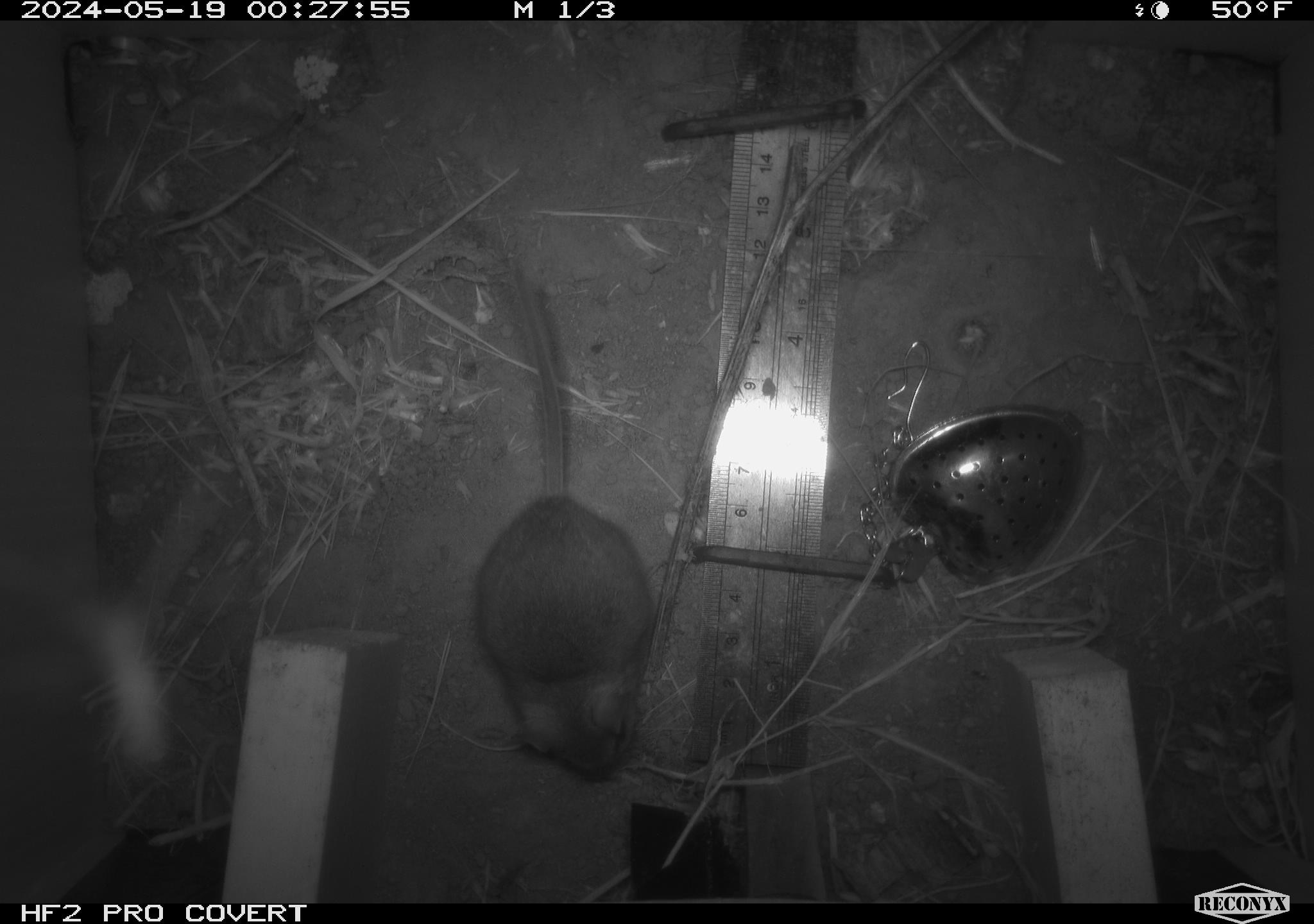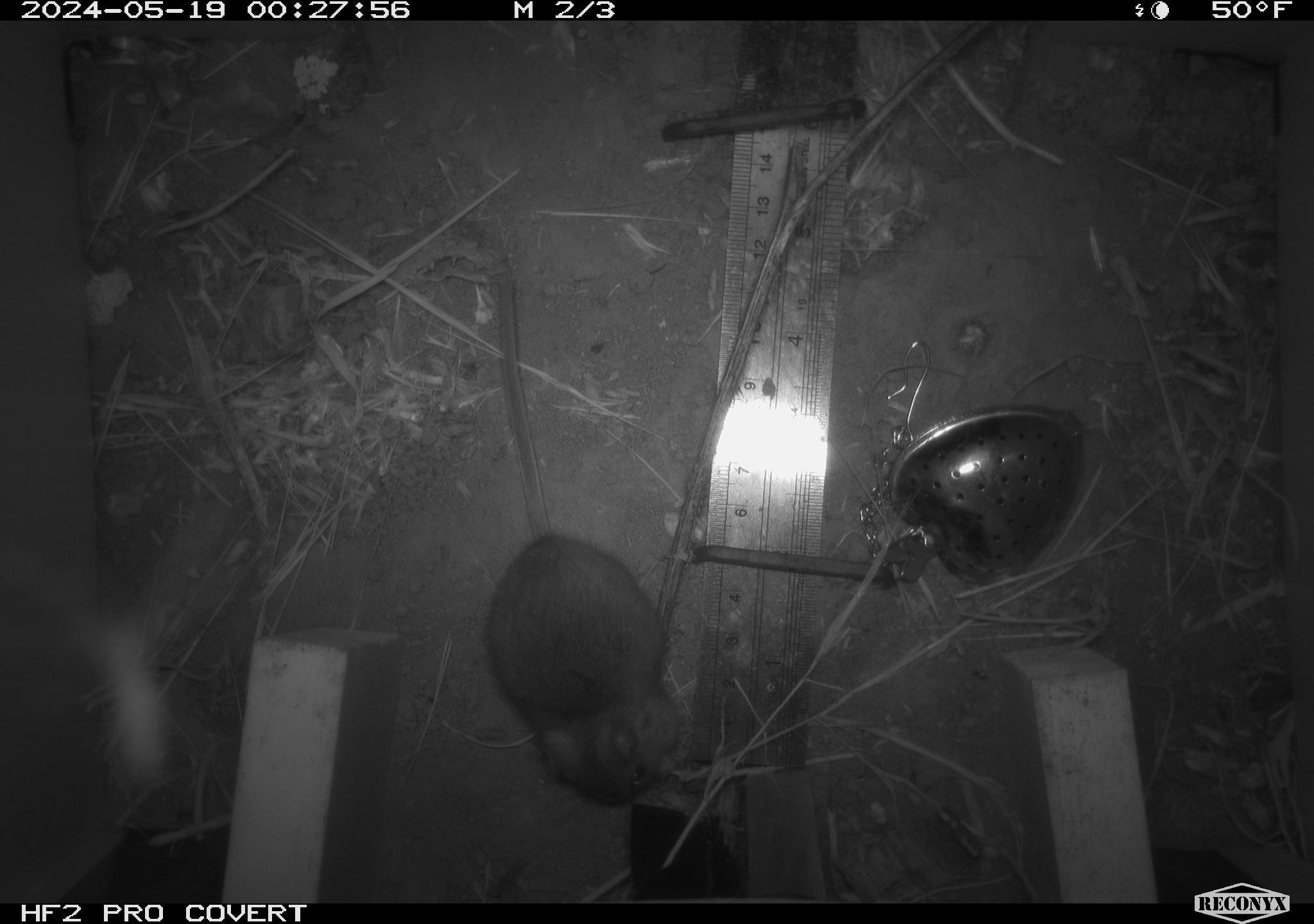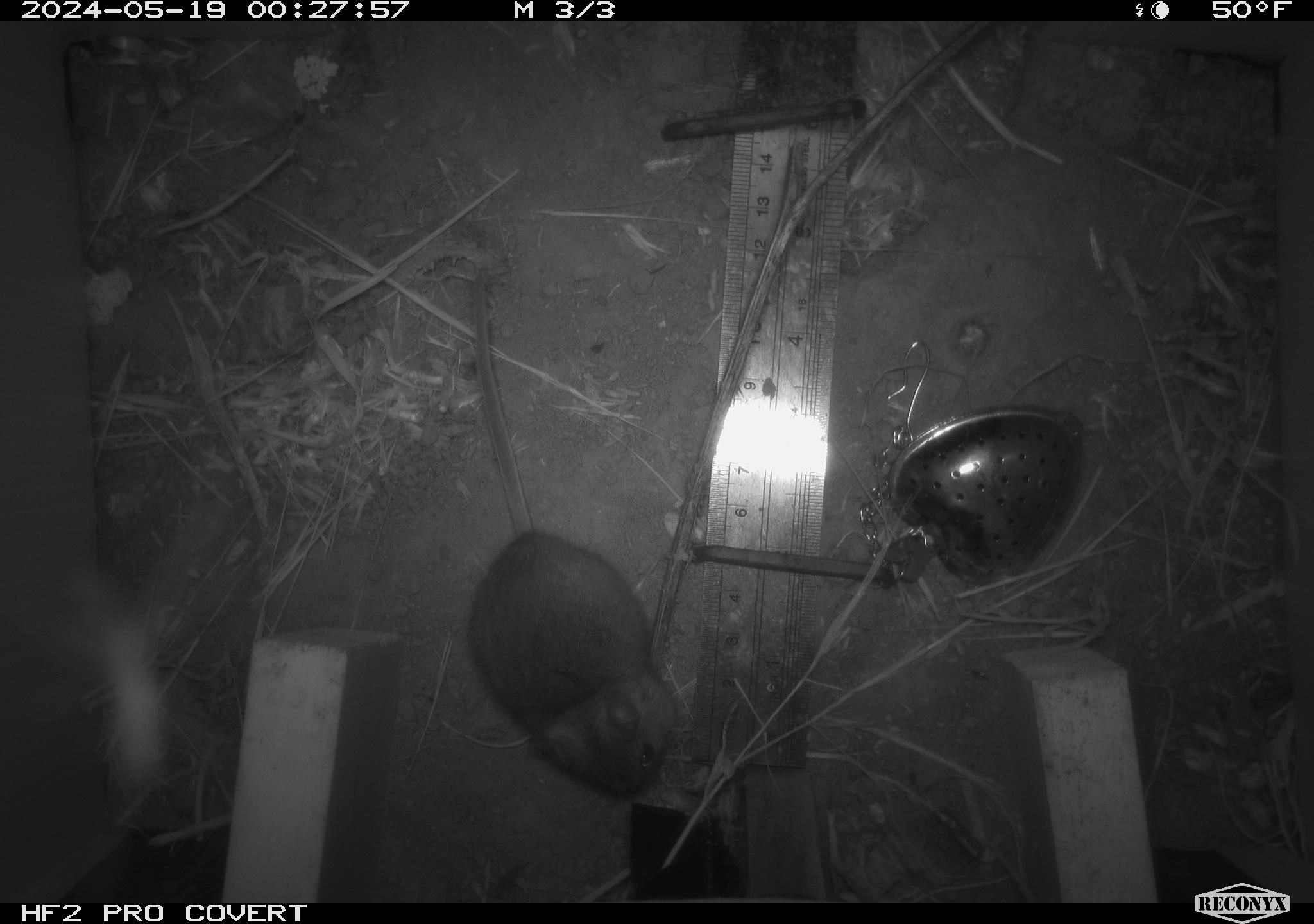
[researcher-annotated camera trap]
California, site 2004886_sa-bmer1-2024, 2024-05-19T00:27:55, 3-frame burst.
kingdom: Animalia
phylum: Chordata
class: Mammalia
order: Rodentia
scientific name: Rodentia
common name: mouse species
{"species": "mouse species (Rodentia)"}